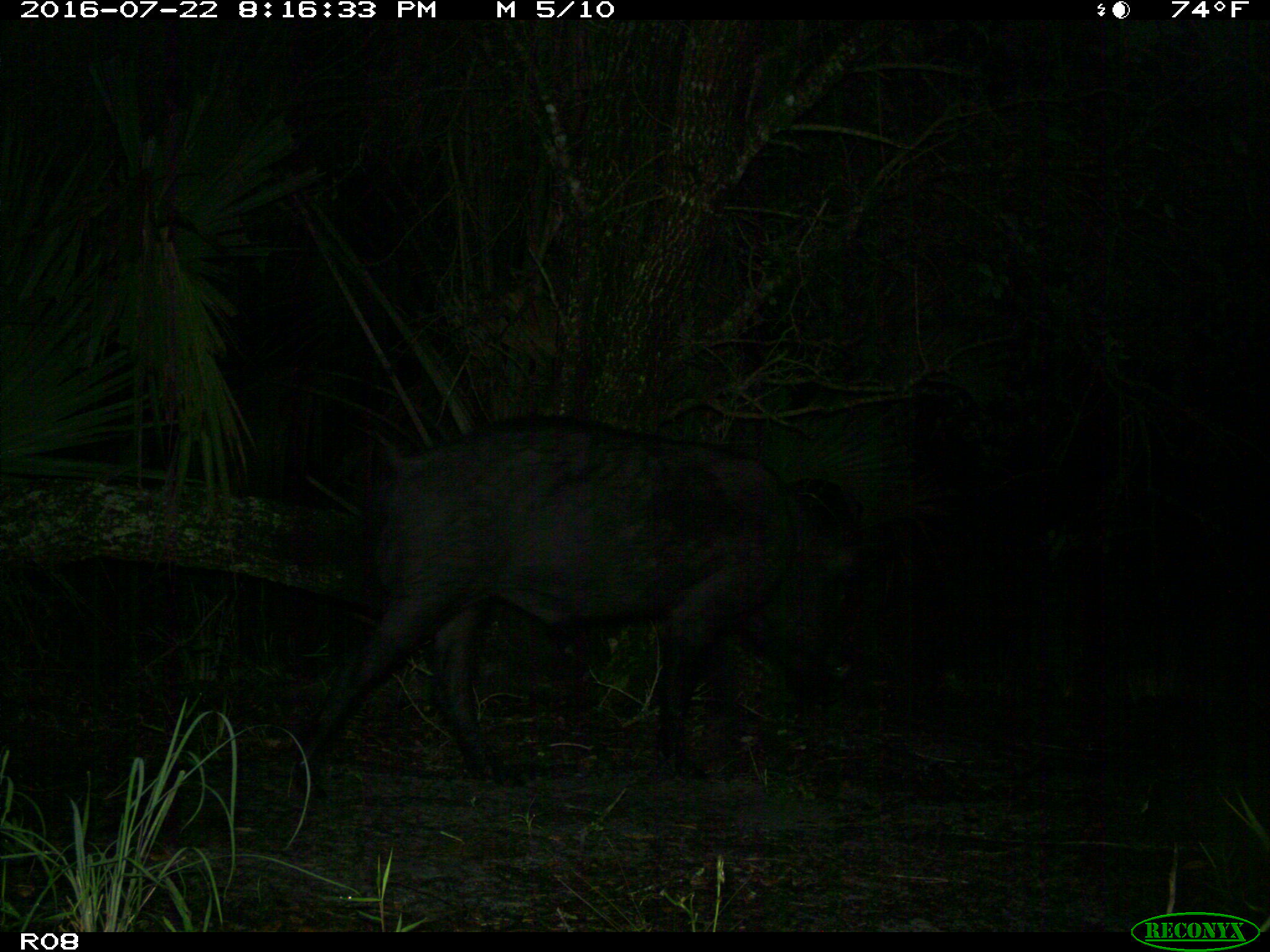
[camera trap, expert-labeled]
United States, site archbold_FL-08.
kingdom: Animalia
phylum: Chordata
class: Mammalia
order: Artiodactyla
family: Suidae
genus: Sus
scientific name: Sus scrofa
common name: wild boar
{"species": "Sus scrofa (wild boar)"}